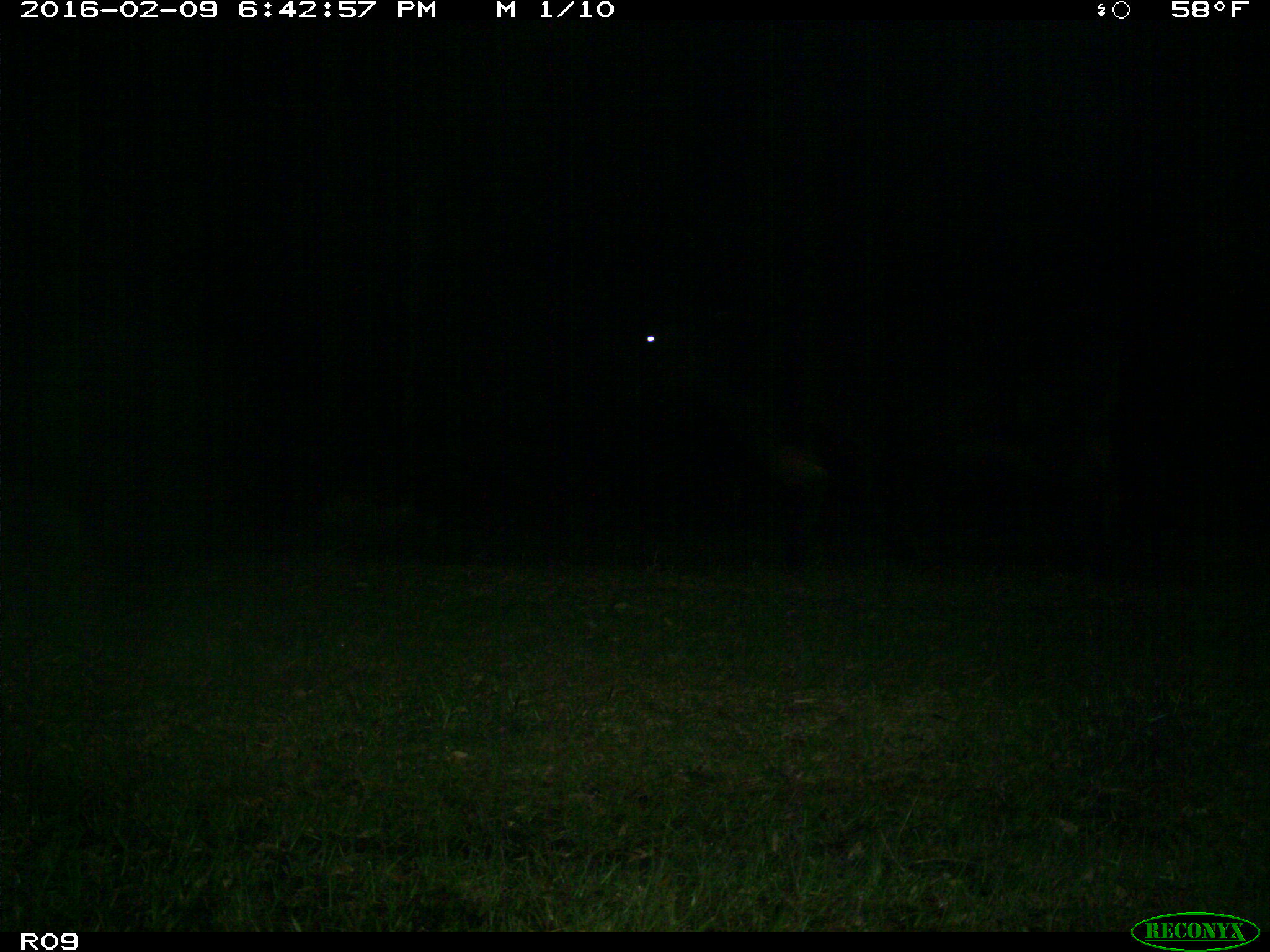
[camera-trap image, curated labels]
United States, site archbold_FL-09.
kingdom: Animalia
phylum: Chordata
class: Mammalia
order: Artiodactyla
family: Bovidae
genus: Bos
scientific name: Bos taurus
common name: domestic cow